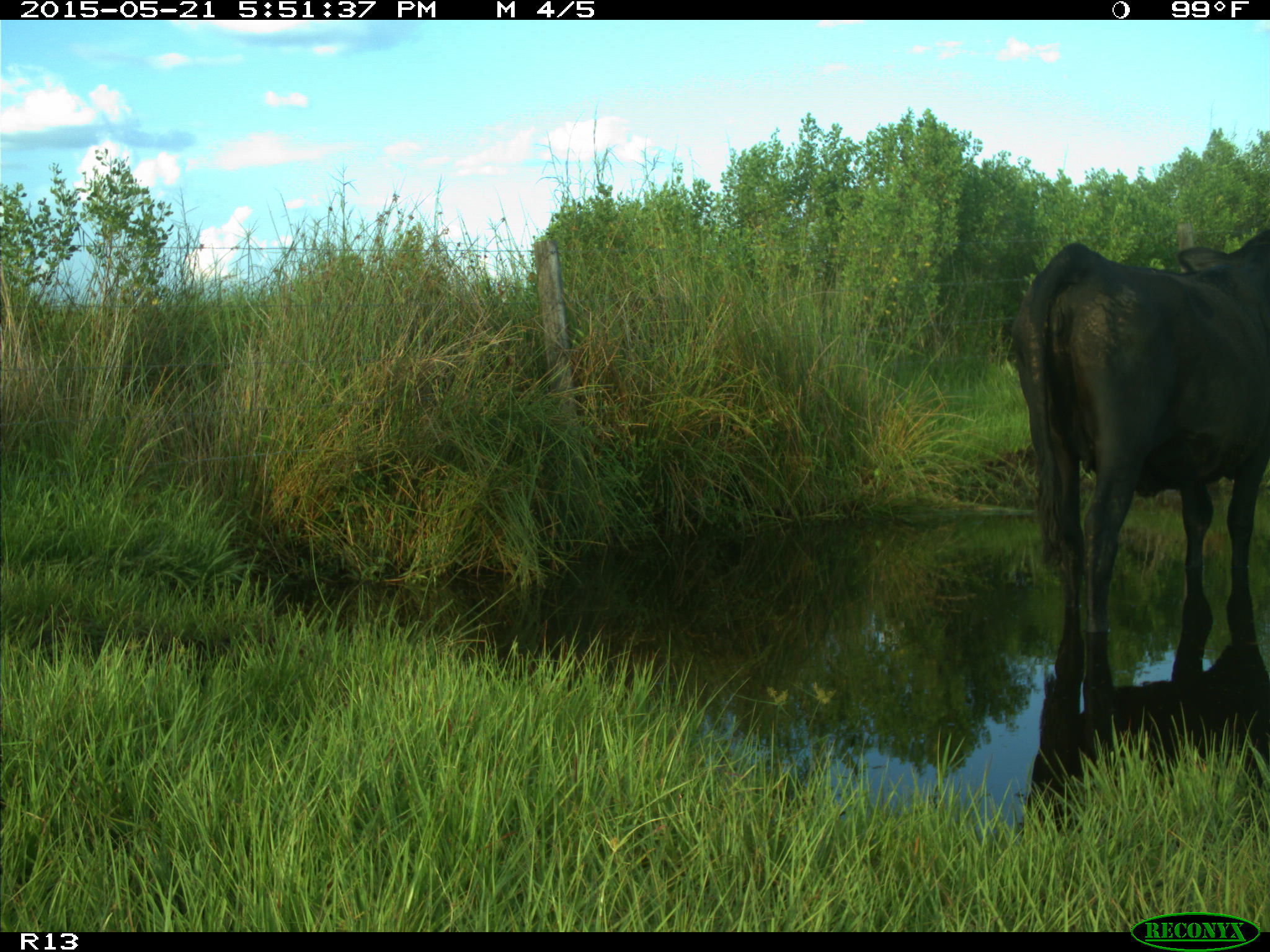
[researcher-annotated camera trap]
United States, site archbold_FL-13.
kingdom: Animalia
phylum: Chordata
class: Mammalia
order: Artiodactyla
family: Bovidae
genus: Bos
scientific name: Bos taurus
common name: domestic cow